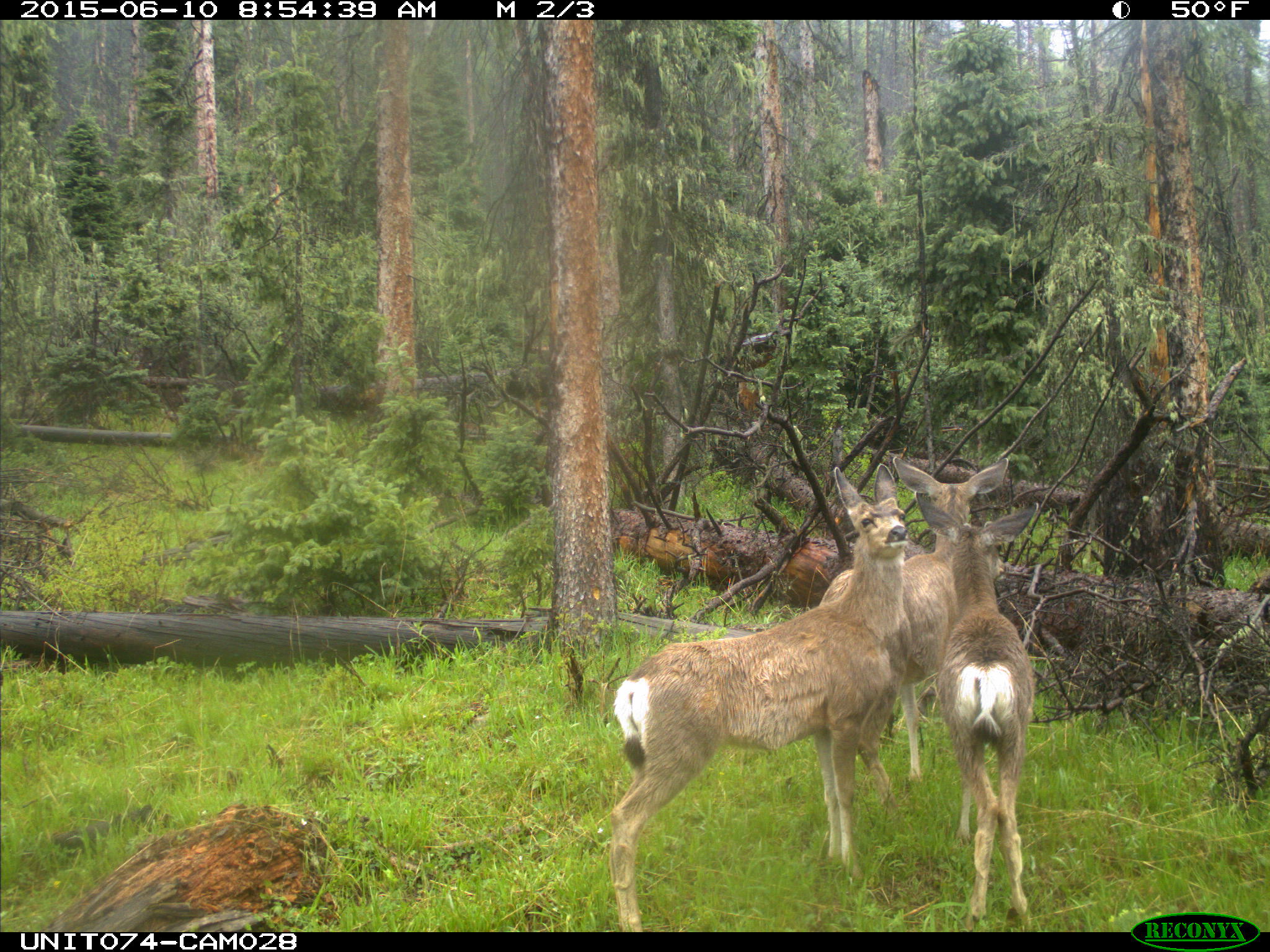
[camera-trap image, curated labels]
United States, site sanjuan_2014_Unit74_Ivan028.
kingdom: Animalia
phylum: Chordata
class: Mammalia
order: Artiodactyla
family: Cervidae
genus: Odocoileus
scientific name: Odocoileus hemionus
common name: mule deer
Odocoileus hemionus (mule deer).